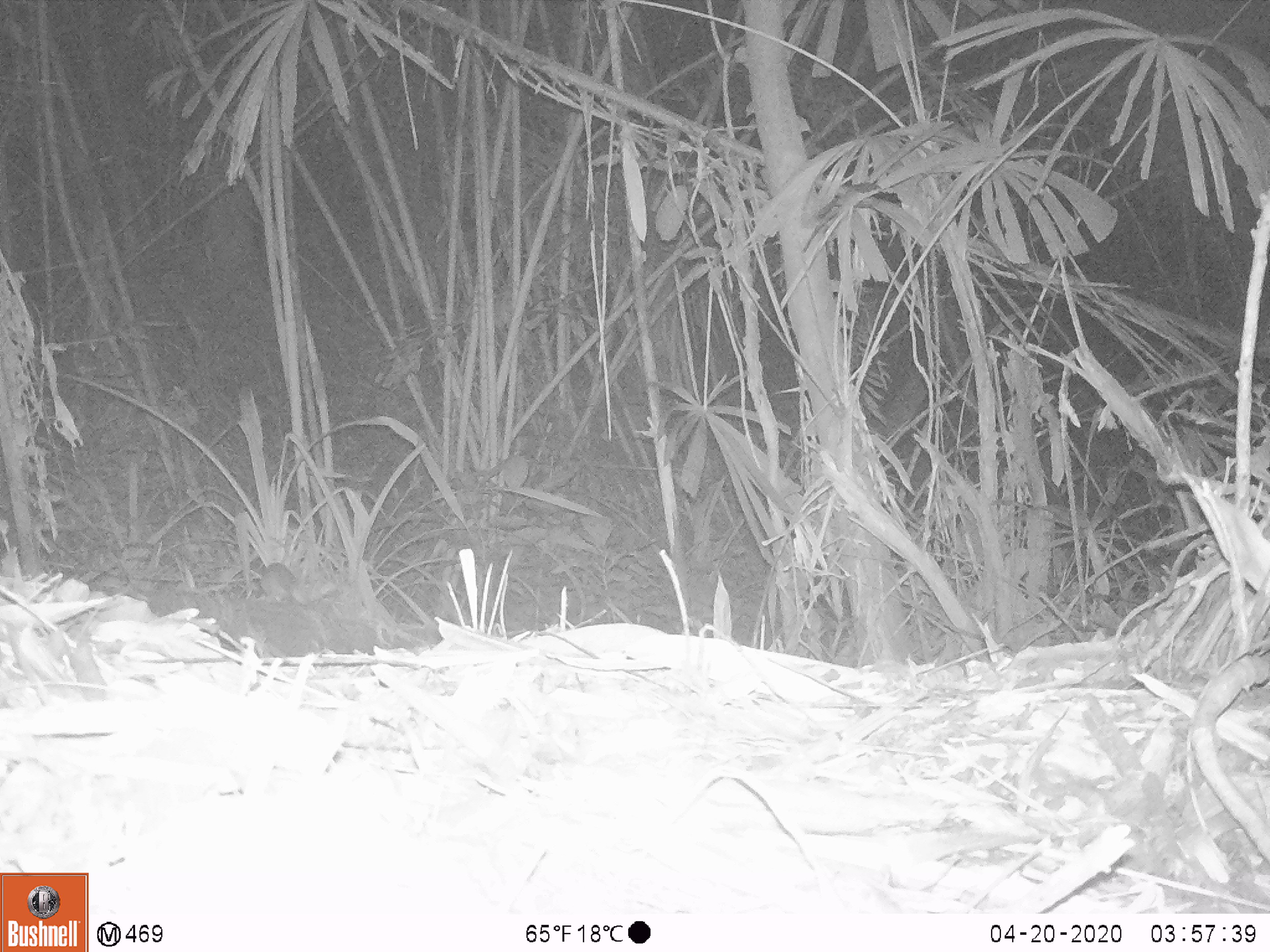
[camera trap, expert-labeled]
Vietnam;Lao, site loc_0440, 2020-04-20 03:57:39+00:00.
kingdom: Animalia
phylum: Chordata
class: Mammalia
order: Rodentia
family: Muridae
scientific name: Muridae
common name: old-world mice and rats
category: unidentified murid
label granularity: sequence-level